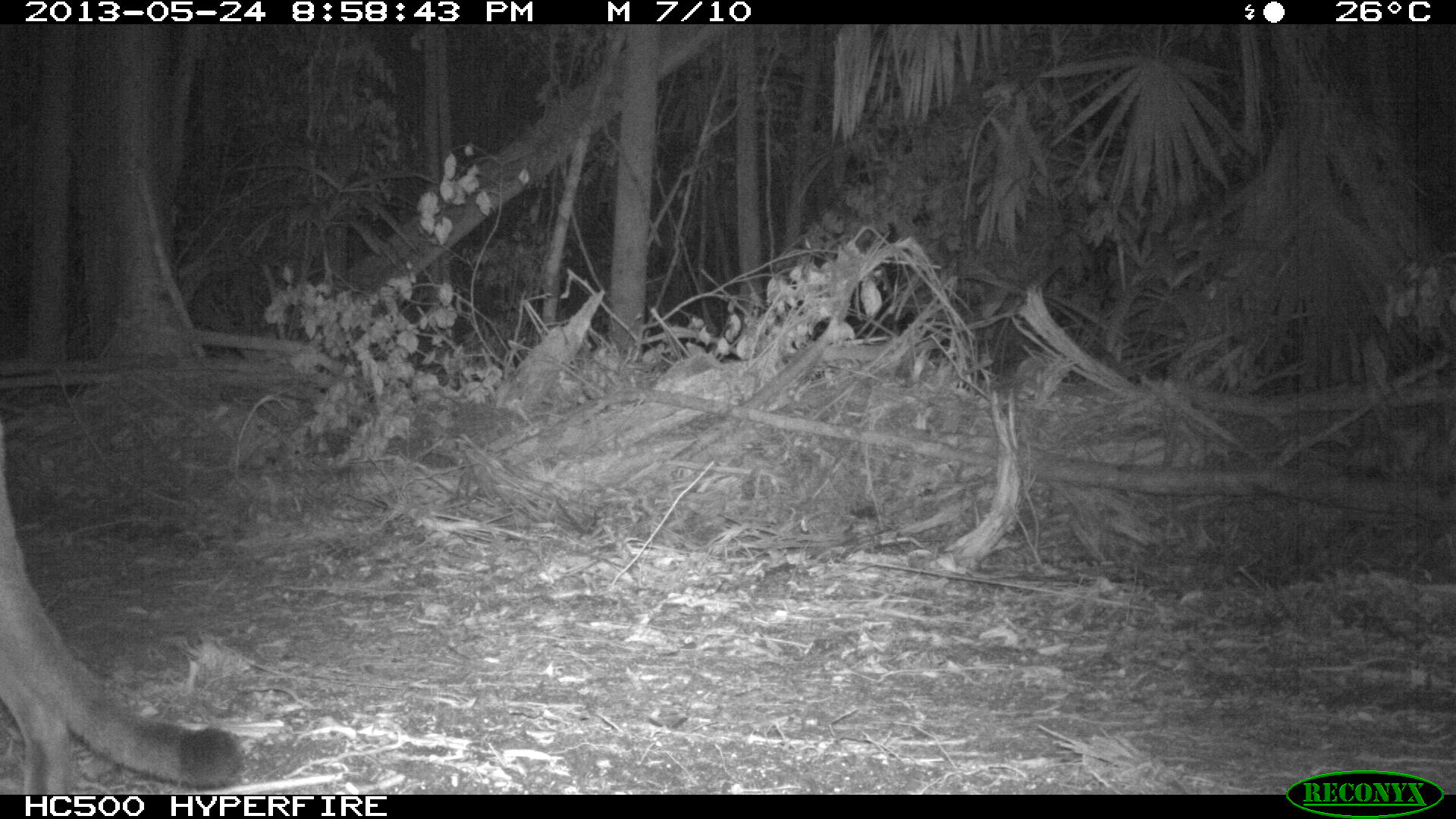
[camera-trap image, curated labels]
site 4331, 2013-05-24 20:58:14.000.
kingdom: Animalia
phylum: Chordata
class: Mammalia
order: Carnivora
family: Felidae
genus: Puma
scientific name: Puma concolor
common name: mountain lion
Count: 1.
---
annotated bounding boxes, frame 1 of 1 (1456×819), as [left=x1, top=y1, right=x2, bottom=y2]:
puma concolor: [left=0, top=420, right=236, bottom=794]